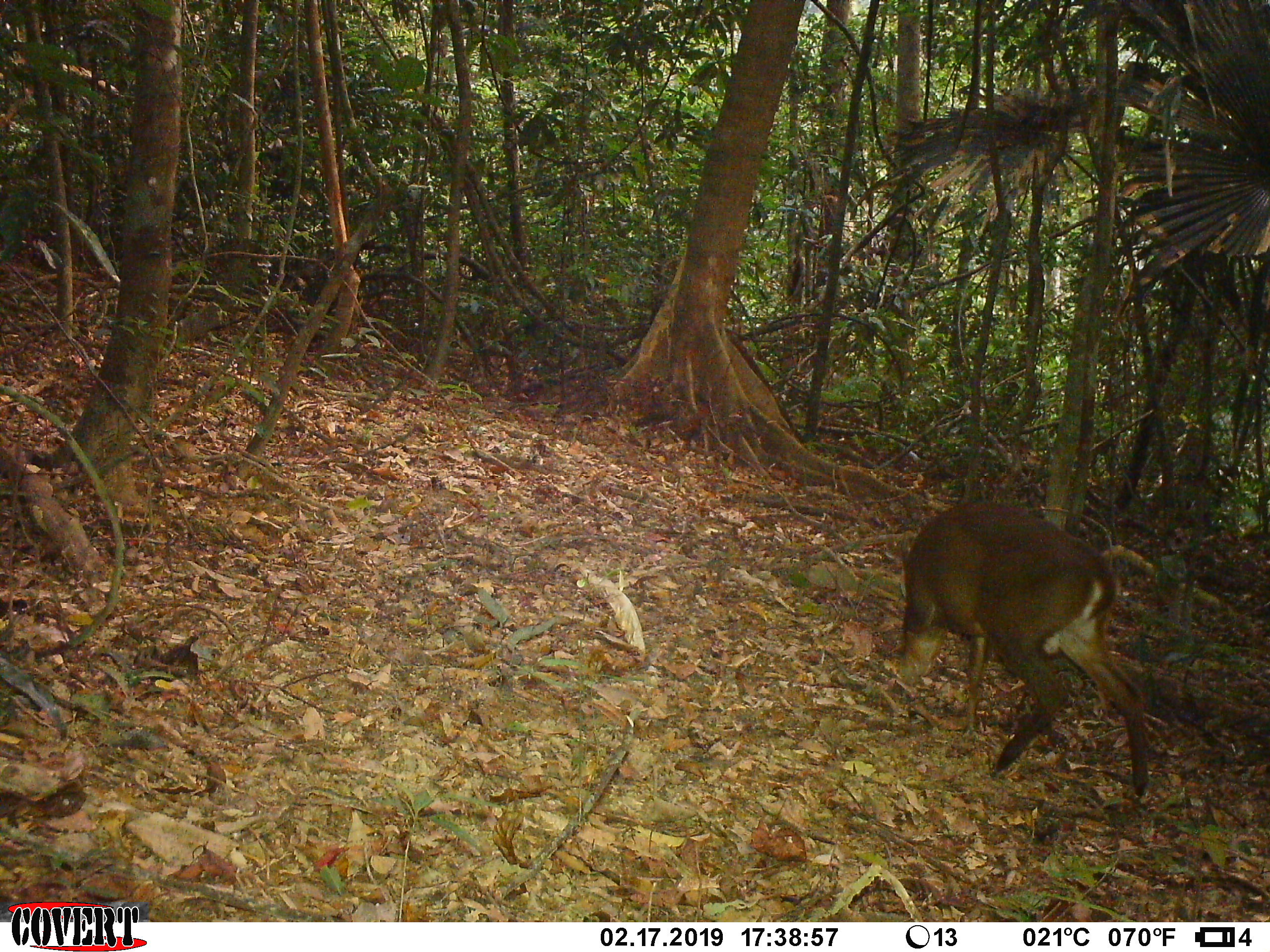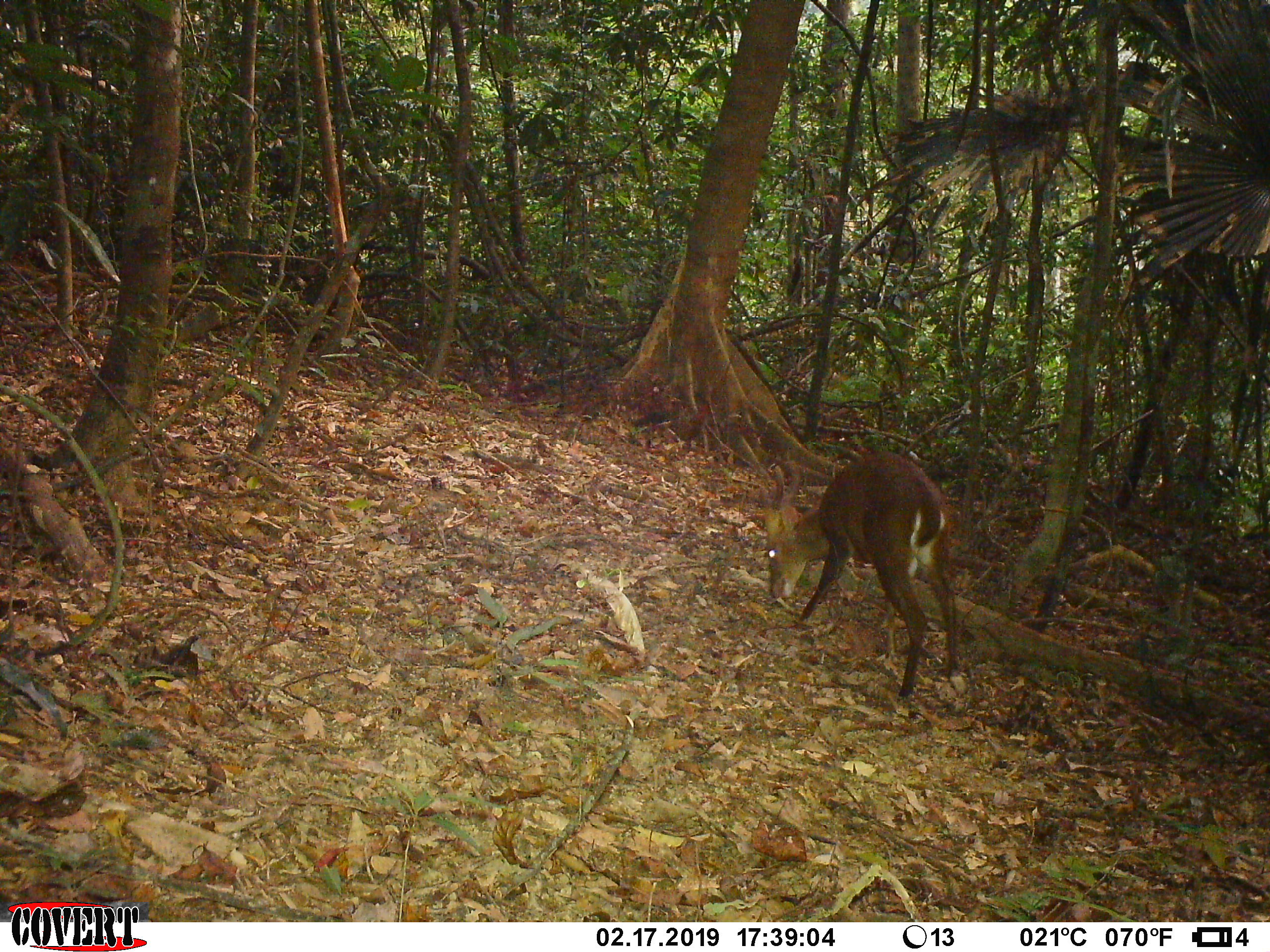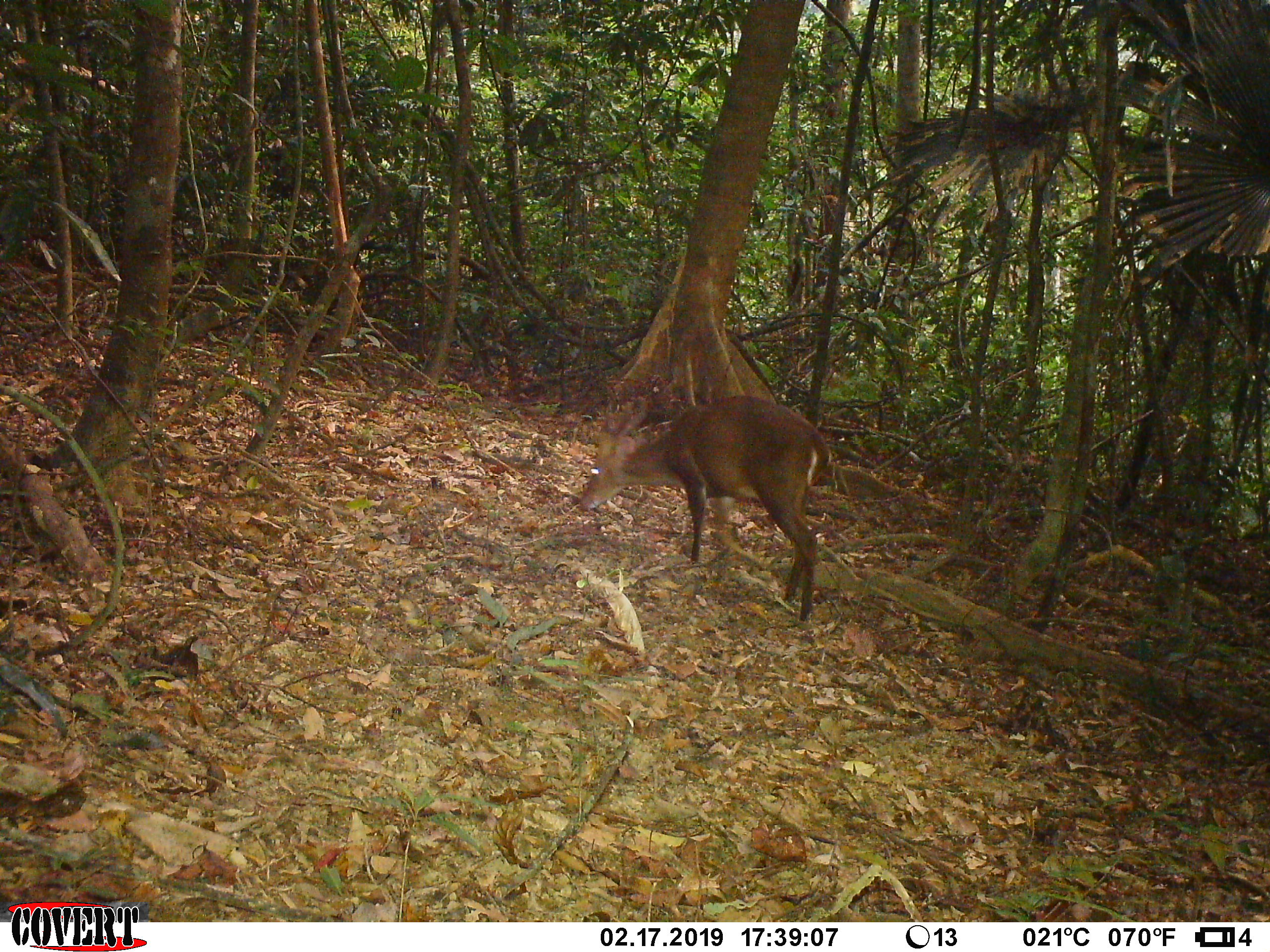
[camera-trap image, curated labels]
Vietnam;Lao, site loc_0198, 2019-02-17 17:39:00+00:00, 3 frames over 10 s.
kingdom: Animalia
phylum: Chordata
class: Mammalia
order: Artiodactyla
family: Cervidae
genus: Muntiacus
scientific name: Muntiacus vuquangensis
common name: large-antlered muntjac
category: large antlered muntjac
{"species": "large antlered muntjac (large-antlered muntjac) (Muntiacus vuquangensis)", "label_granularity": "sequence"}